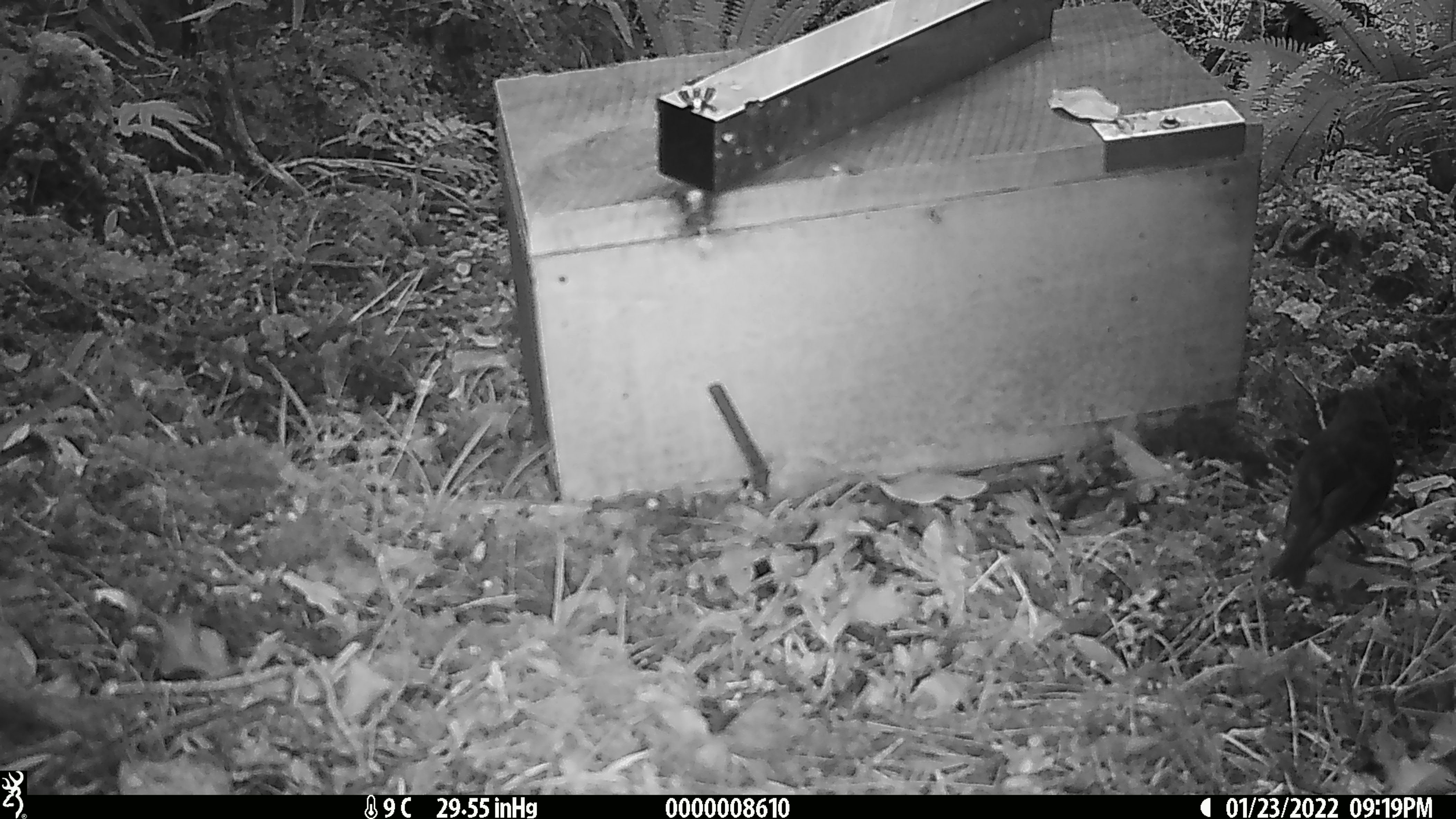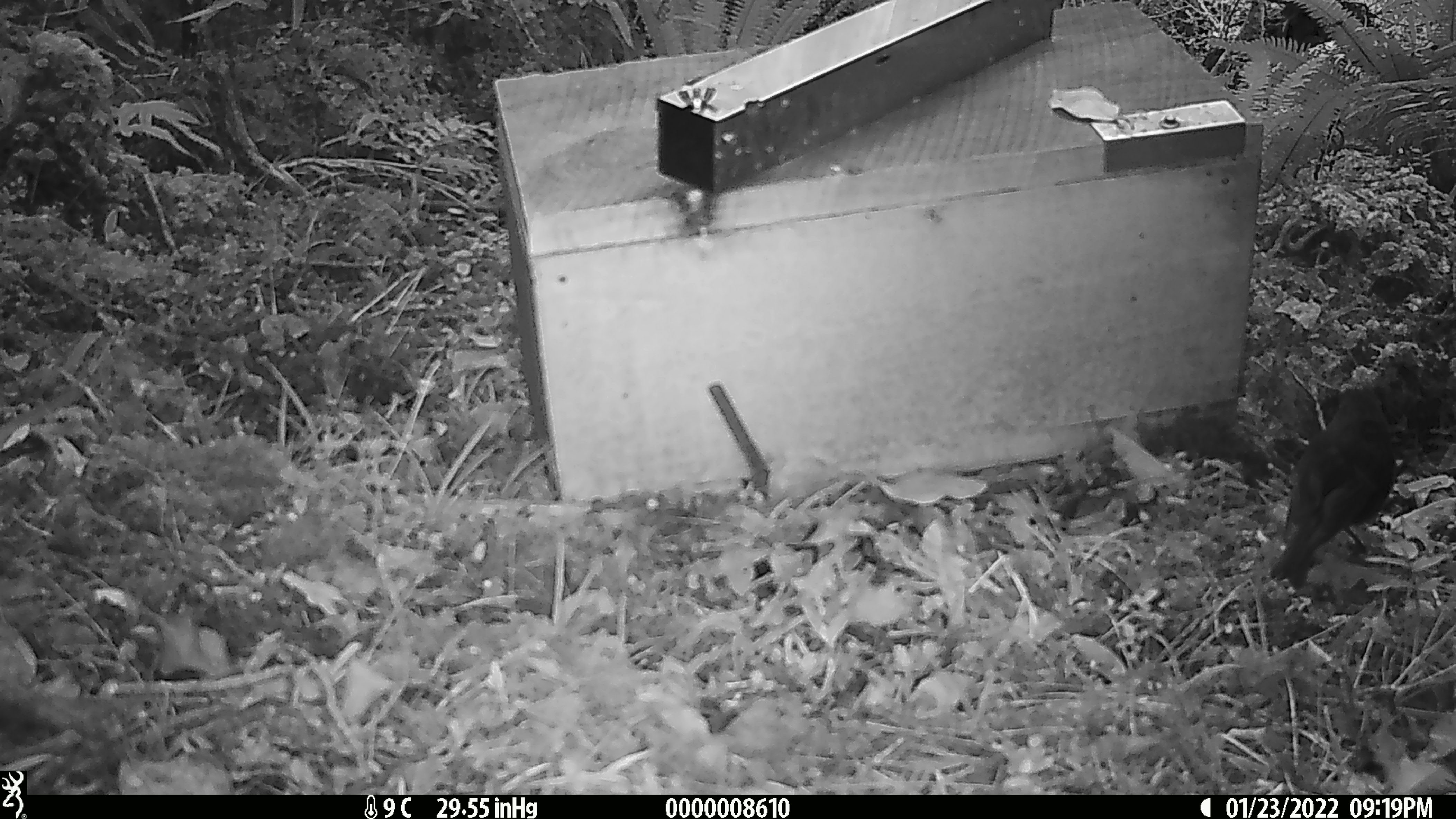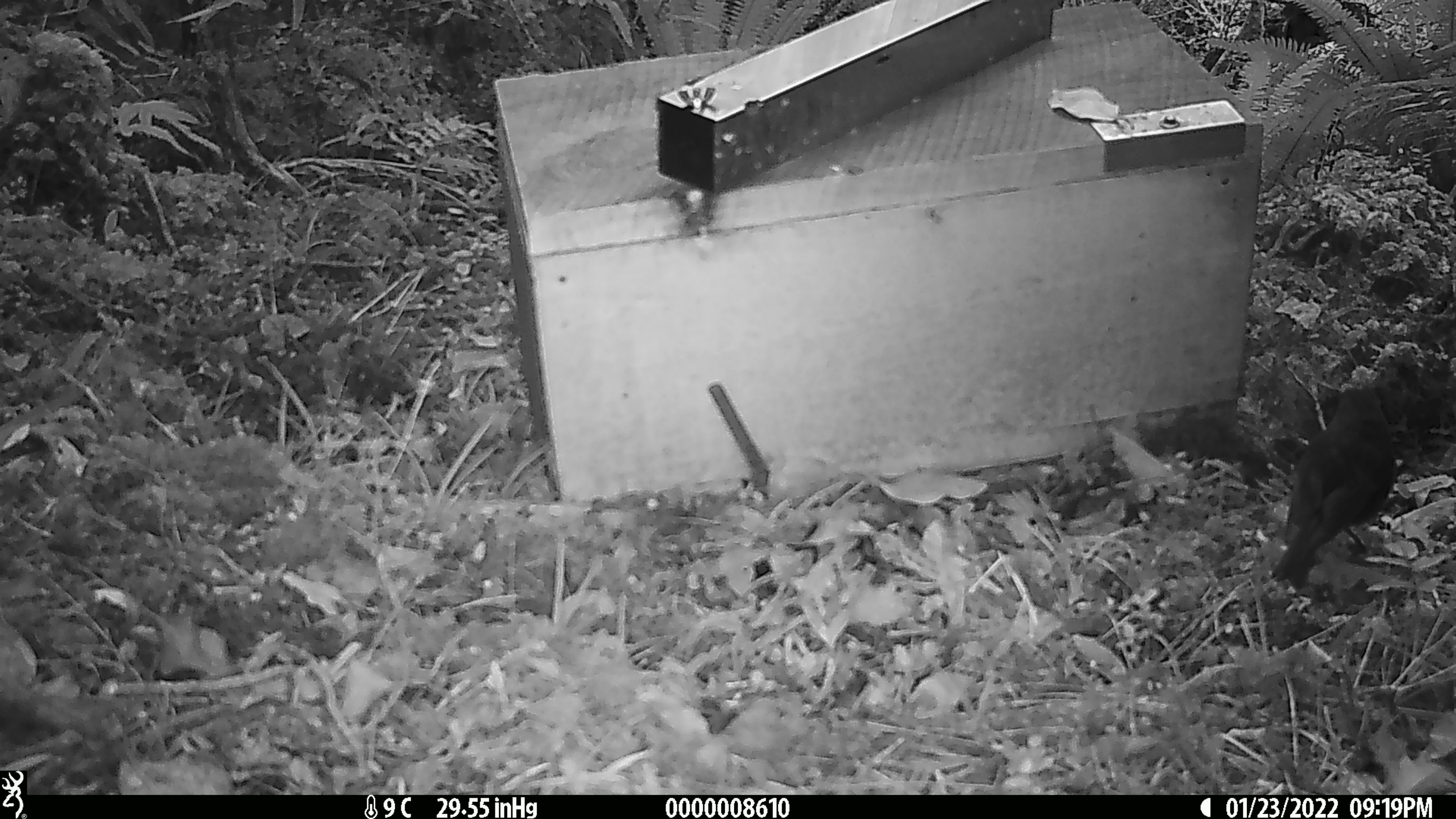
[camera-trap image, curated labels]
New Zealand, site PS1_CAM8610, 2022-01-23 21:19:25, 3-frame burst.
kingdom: Animalia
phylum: Chordata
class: Aves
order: Passeriformes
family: Petroicidae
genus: Petroica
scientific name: Petroica australis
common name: new zealand robin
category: robin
Robin (new zealand robin) (Petroica australis).